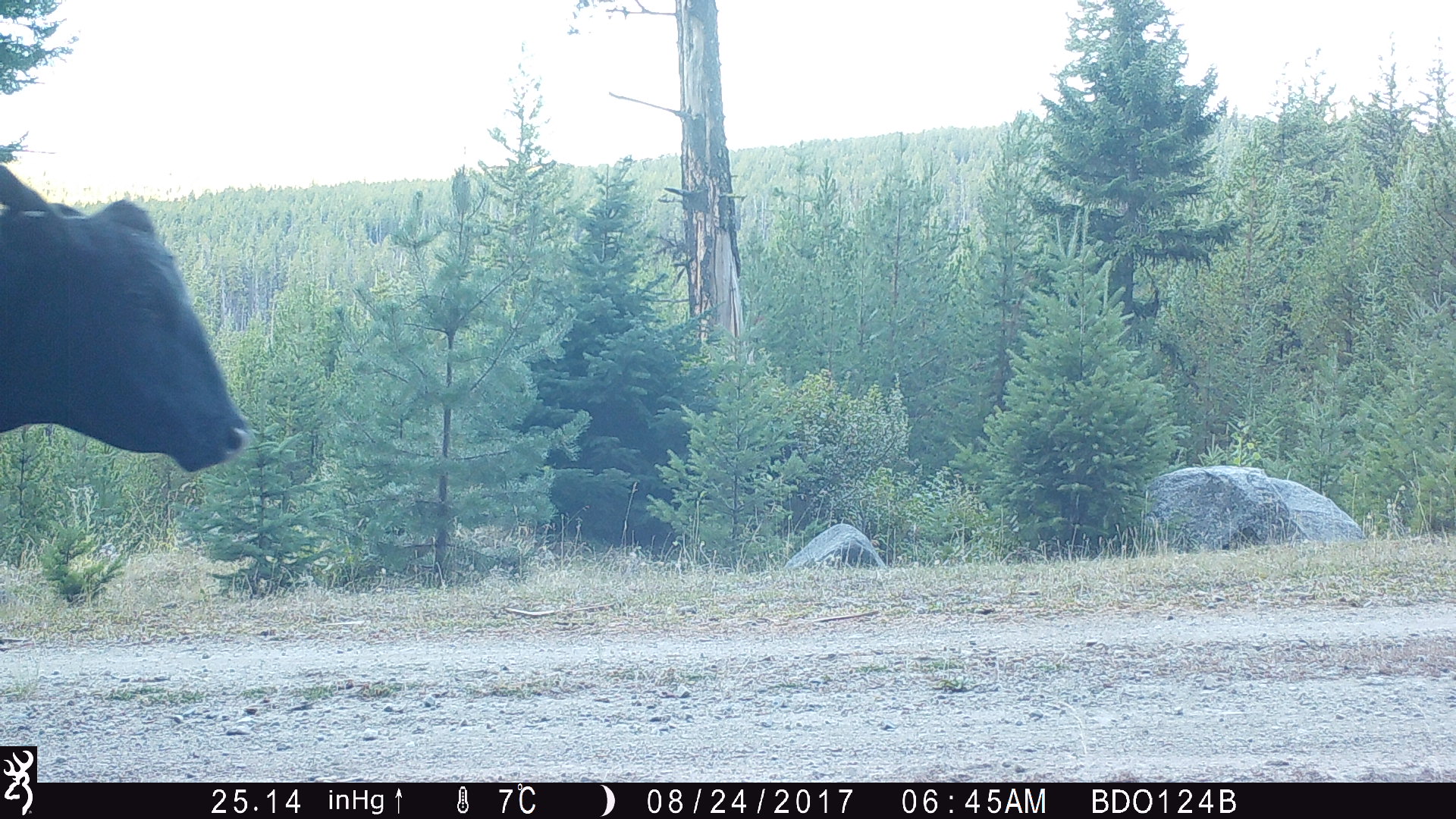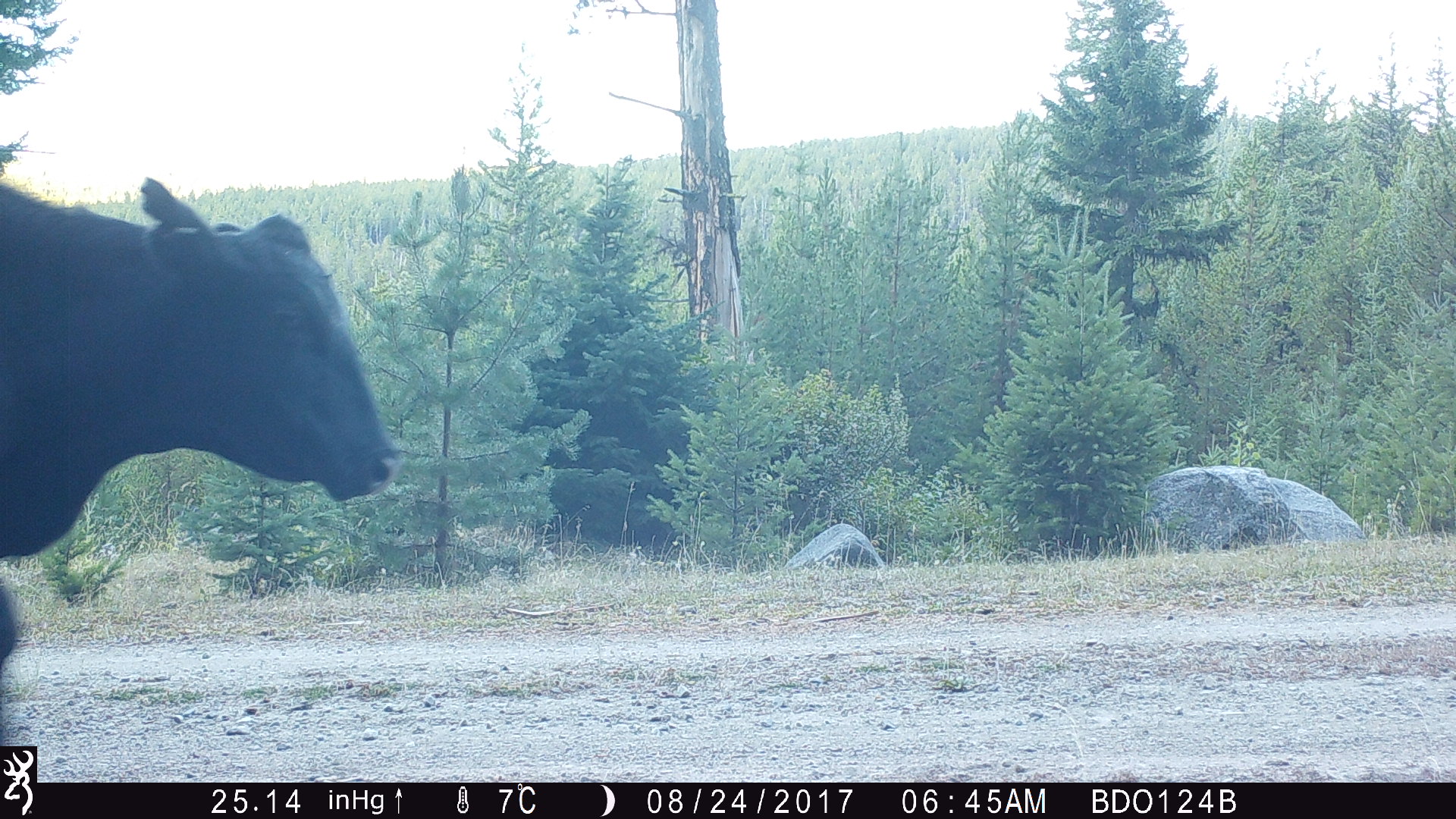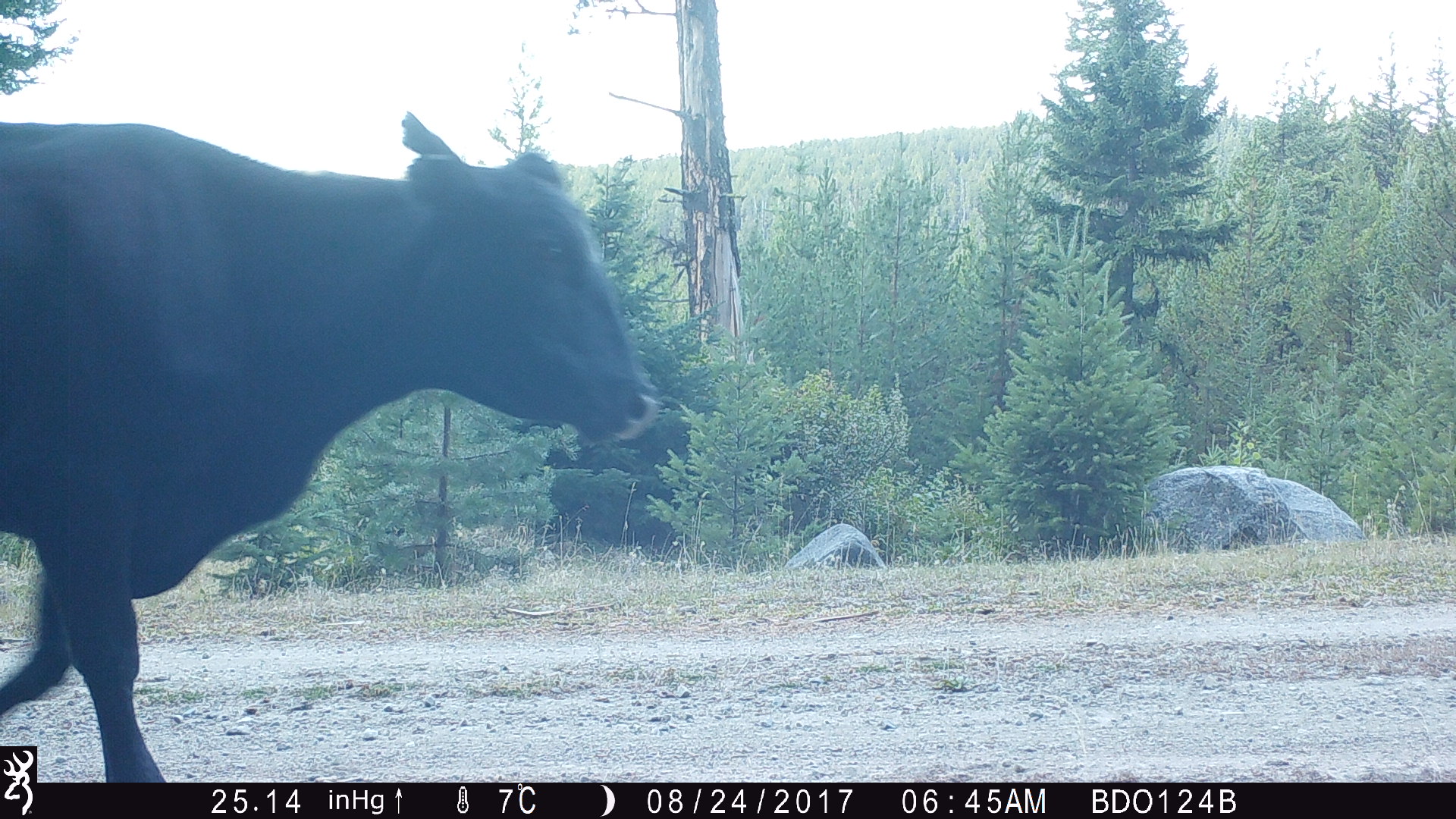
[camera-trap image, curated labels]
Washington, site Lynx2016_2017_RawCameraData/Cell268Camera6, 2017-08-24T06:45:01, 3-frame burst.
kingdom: Animalia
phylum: Chordata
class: Mammalia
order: Artiodactyla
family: Bovidae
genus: Bos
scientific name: Bos taurus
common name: domestic cattle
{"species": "domestic cattle (Bos taurus)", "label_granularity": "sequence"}